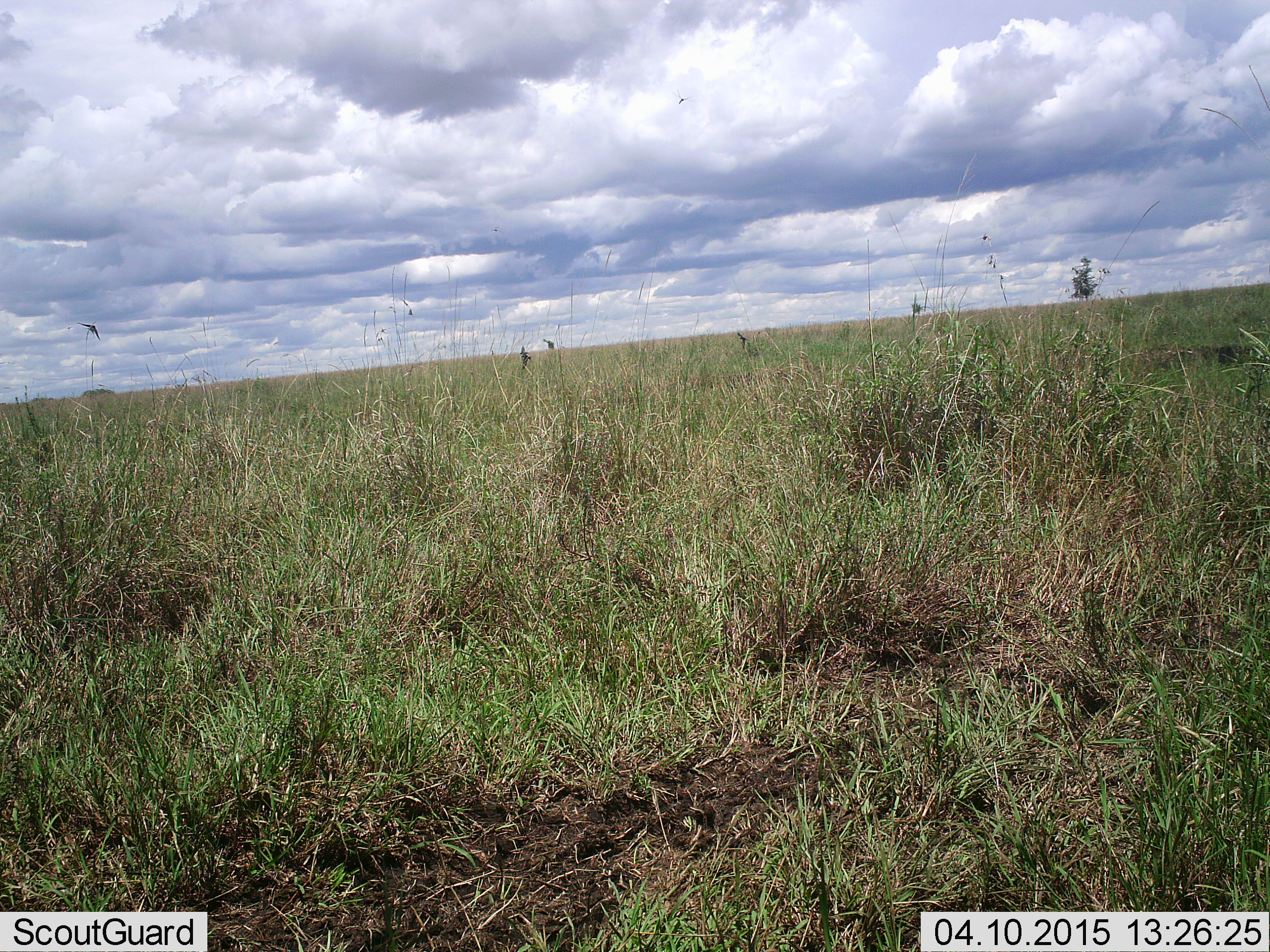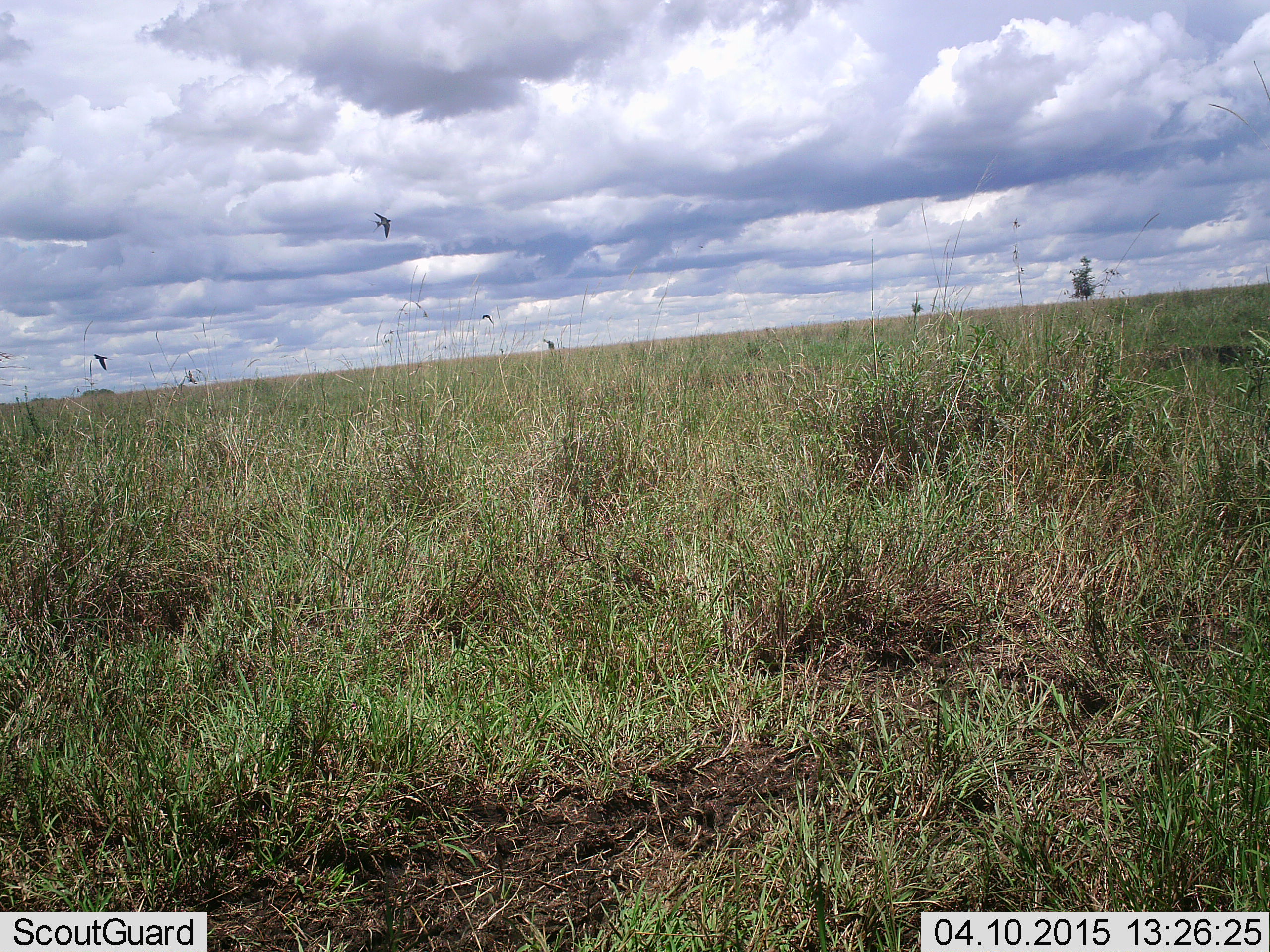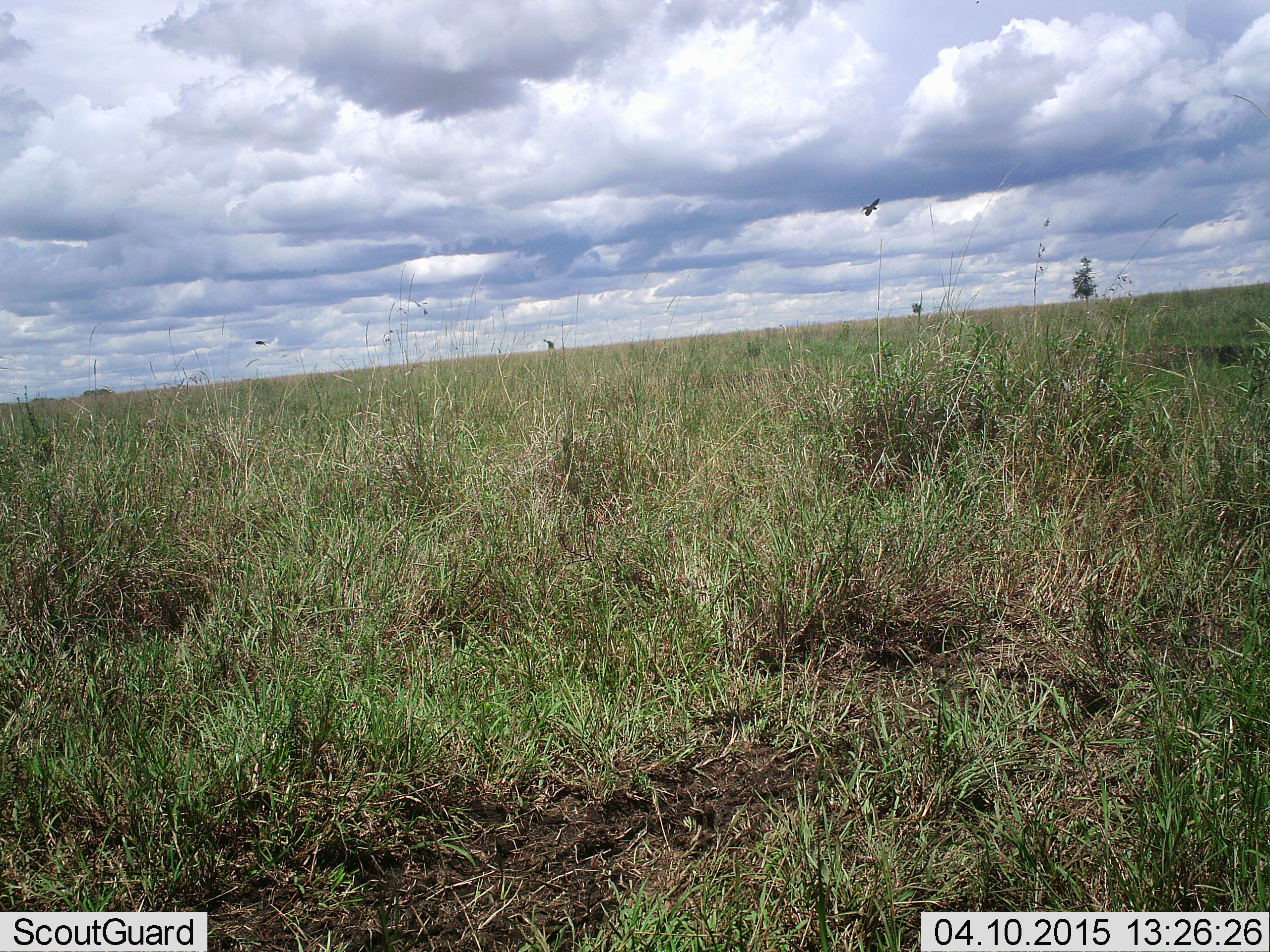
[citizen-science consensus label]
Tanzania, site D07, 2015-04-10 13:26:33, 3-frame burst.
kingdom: Animalia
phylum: Chordata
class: Aves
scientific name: Aves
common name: bird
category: otherbird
Otherbird (bird) (Aves), count 3. Behavior (volunteer vote fractions): standing 0%, resting 0%, moving 100%, interacting 0%. Young present (vote fraction): 0%. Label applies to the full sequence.